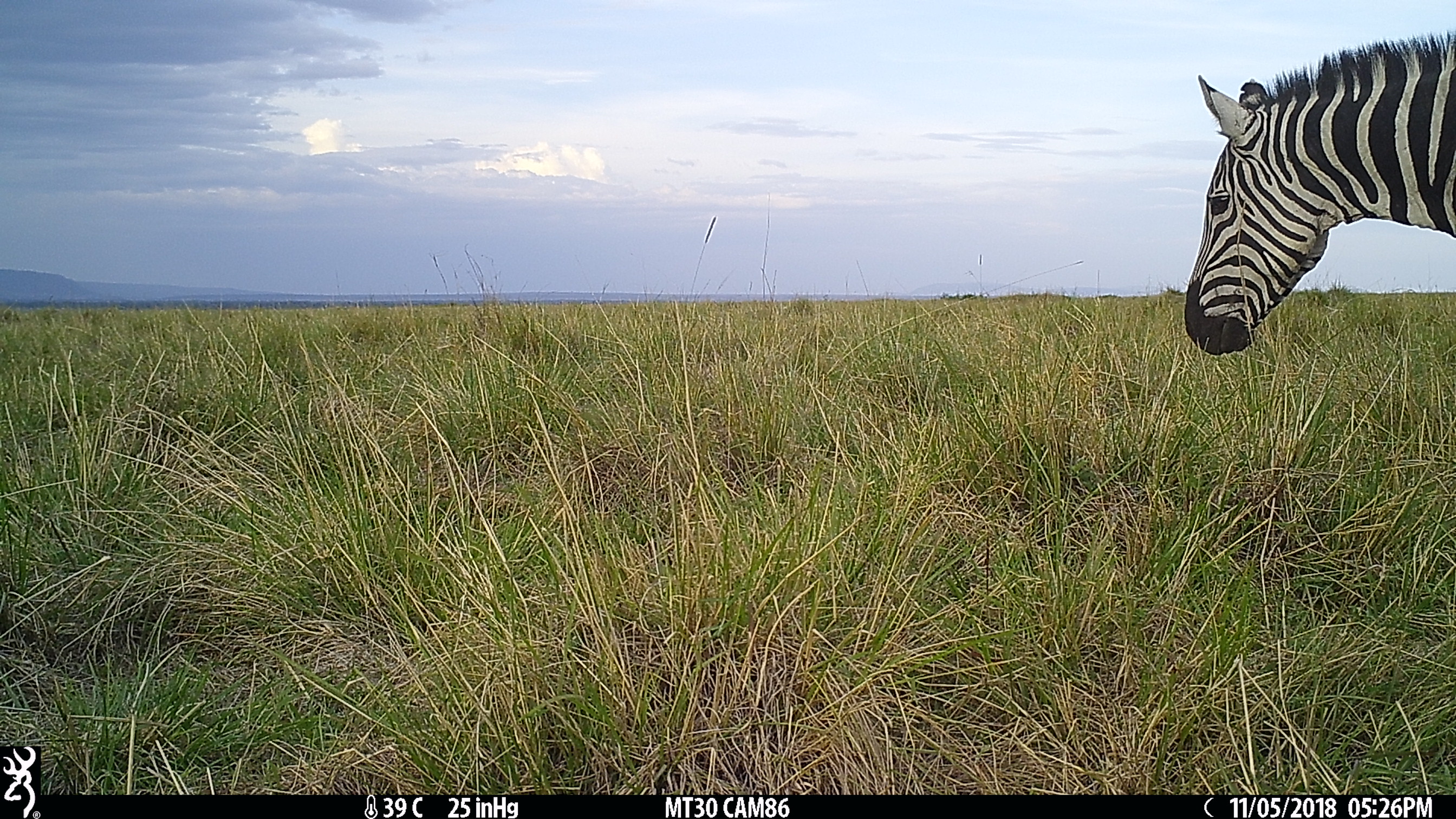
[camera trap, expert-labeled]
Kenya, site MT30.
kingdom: Animalia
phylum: Chordata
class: Mammalia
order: Perissodactyla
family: Equidae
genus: Equus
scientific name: Equus quagga burchellii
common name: burchell's zebra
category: zebra